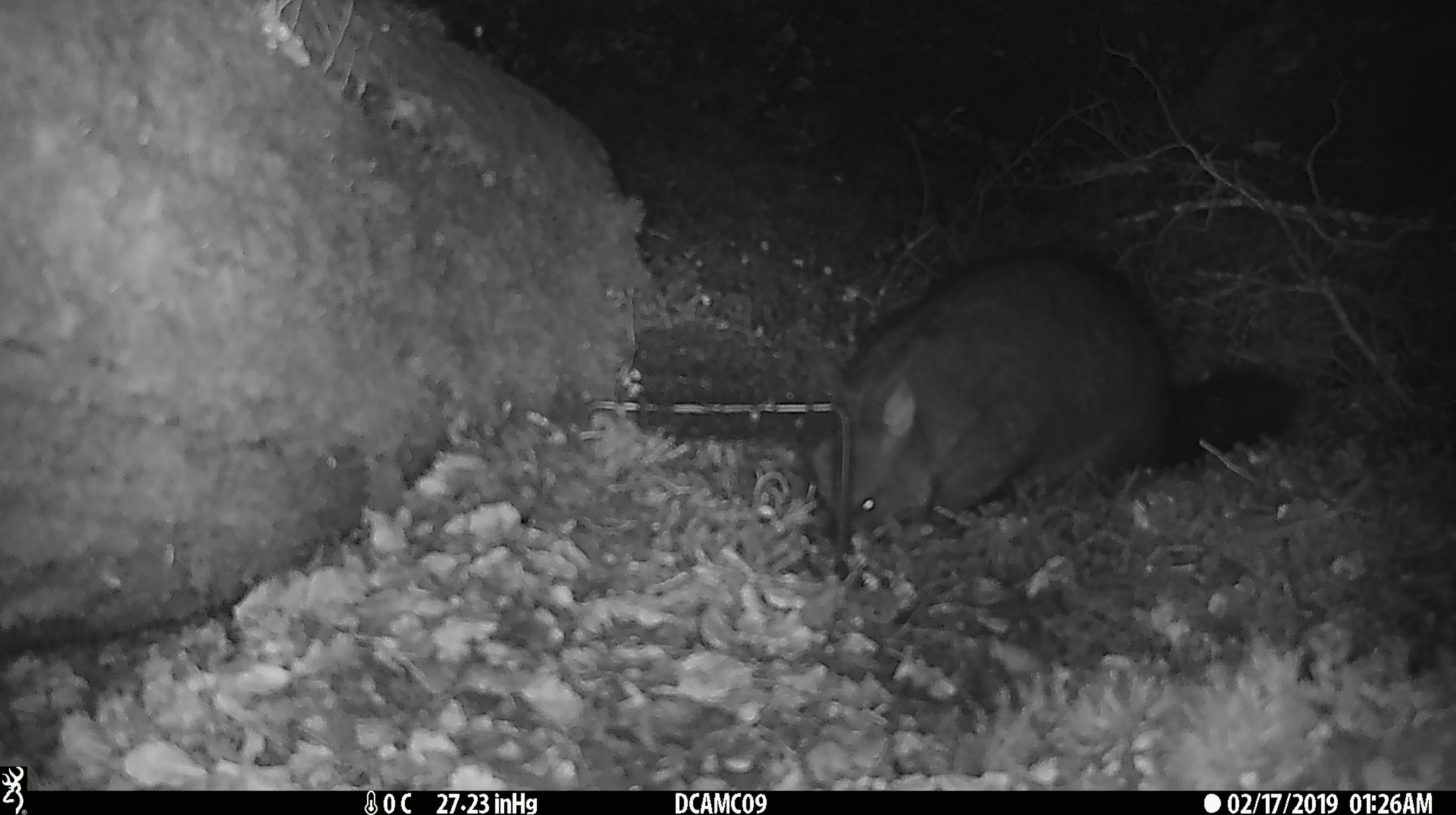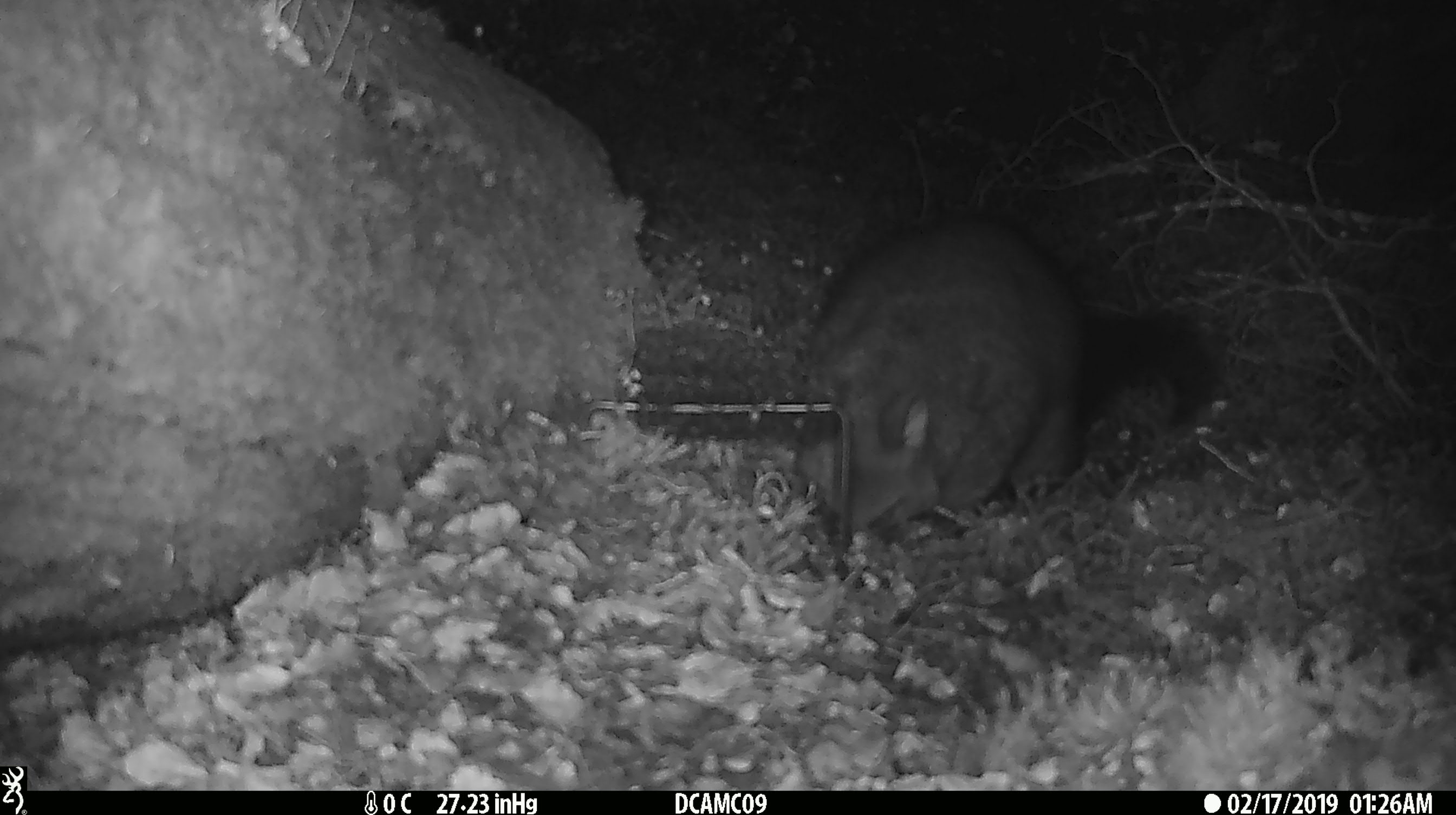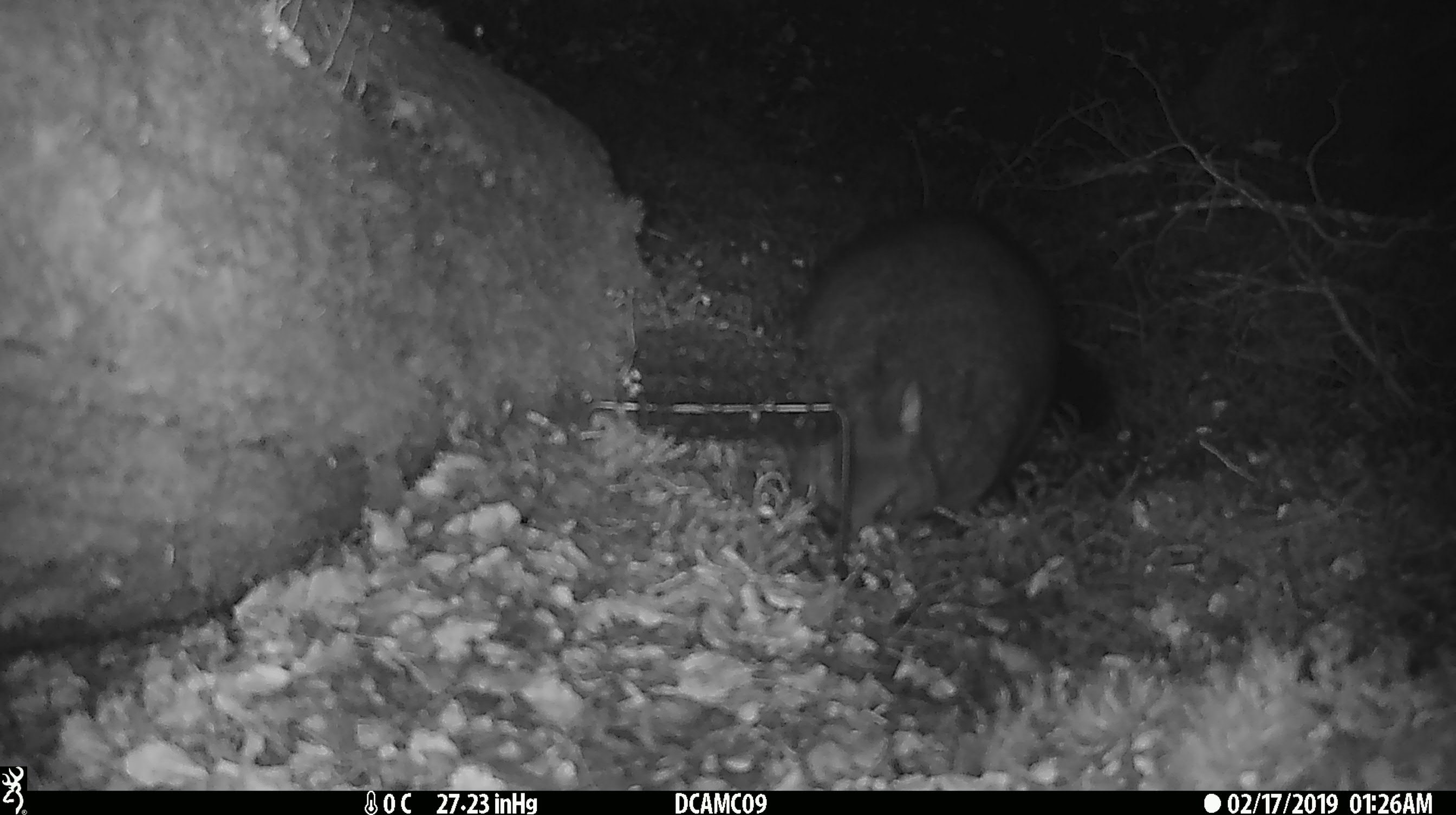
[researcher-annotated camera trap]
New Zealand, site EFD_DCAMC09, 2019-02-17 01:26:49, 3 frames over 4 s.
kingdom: Animalia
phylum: Chordata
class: Mammalia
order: Diprotodontia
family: Phalangeridae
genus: Trichosurus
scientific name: Trichosurus vulpecula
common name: common brushtail possum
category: possum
Possum (common brushtail possum) (Trichosurus vulpecula).